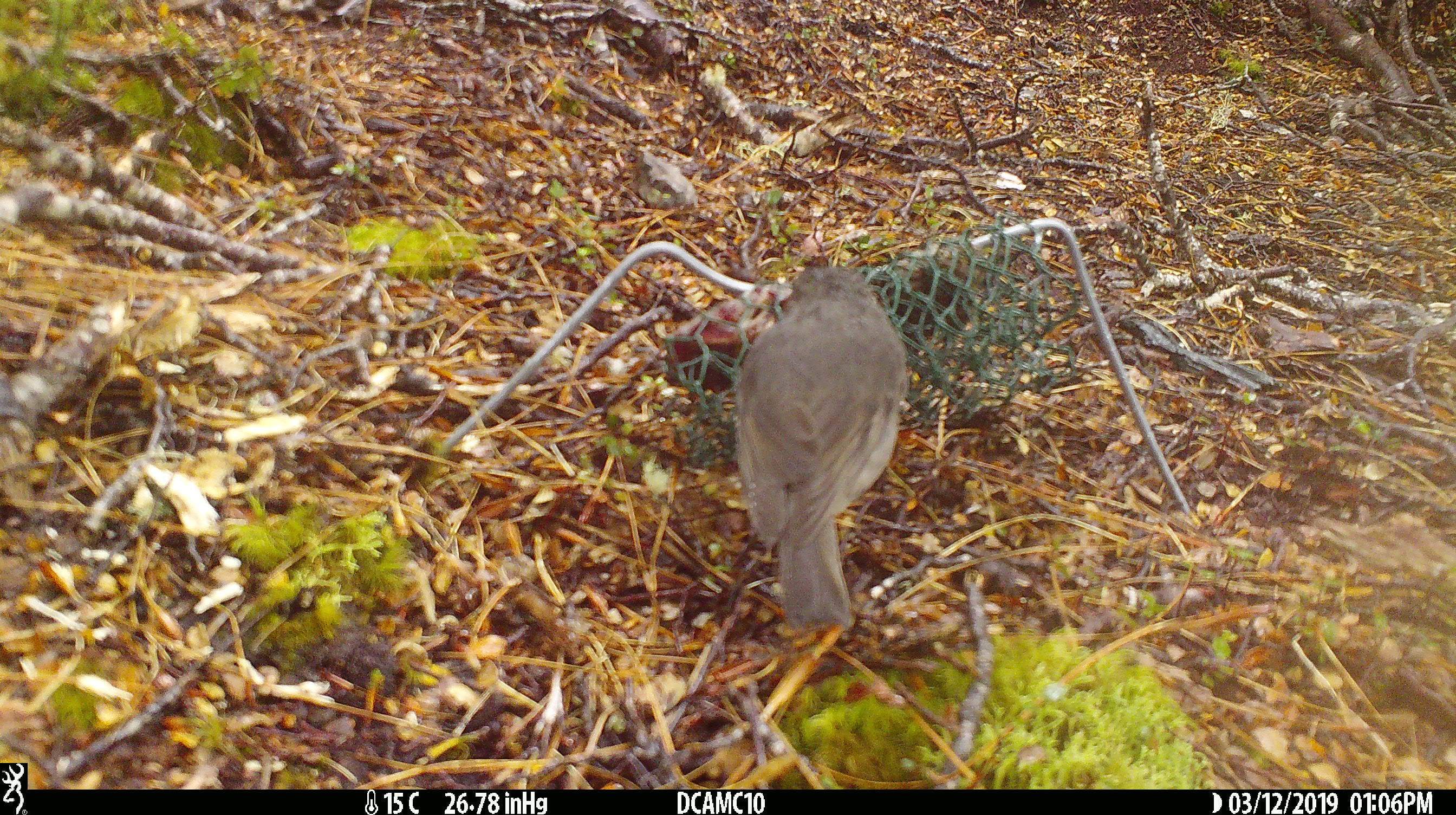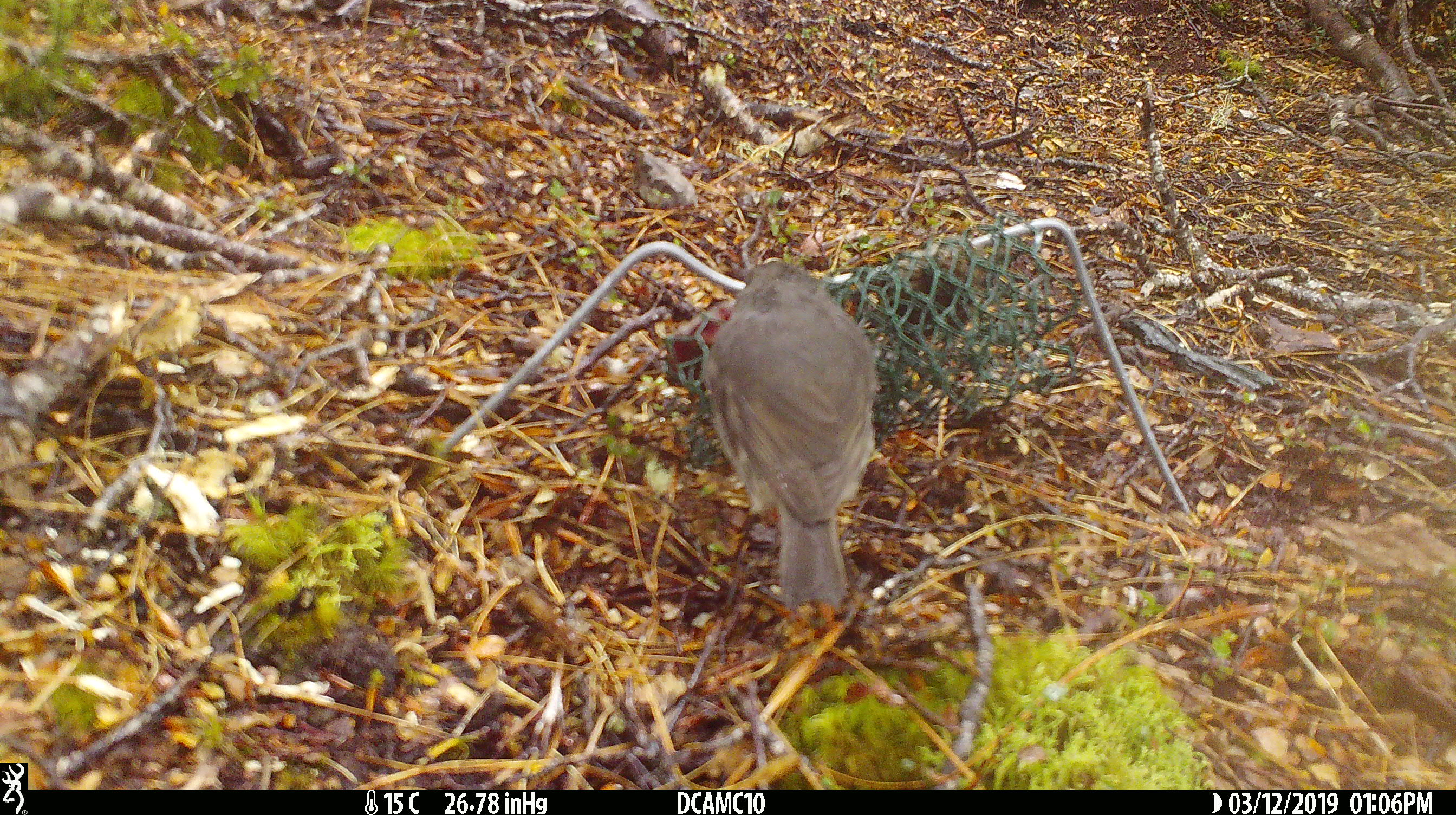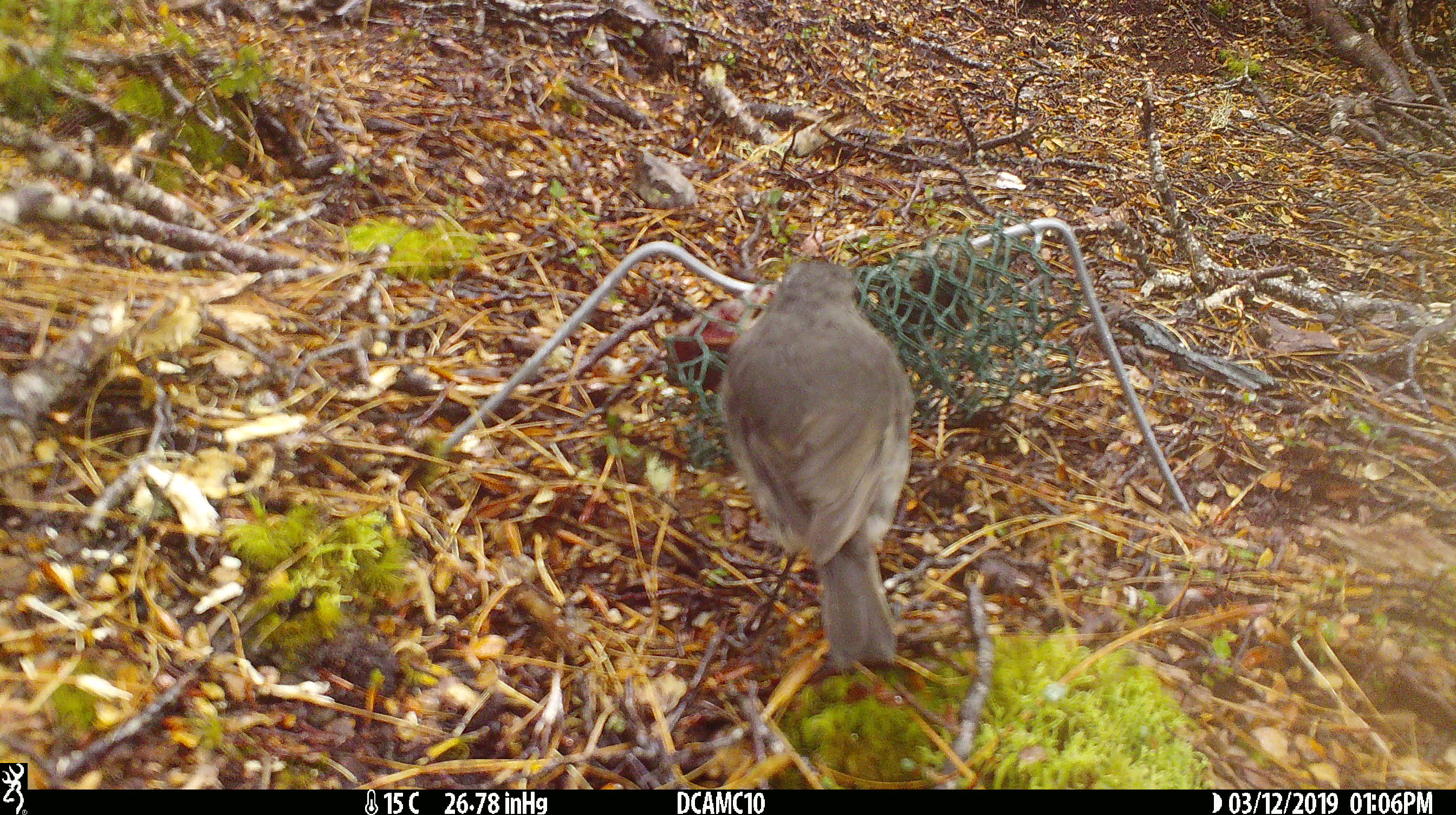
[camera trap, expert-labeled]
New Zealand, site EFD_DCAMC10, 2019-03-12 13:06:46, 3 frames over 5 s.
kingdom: Animalia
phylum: Chordata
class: Aves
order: Passeriformes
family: Petroicidae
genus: Petroica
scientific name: Petroica australis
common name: new zealand robin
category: robin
Robin (new zealand robin) (Petroica australis).